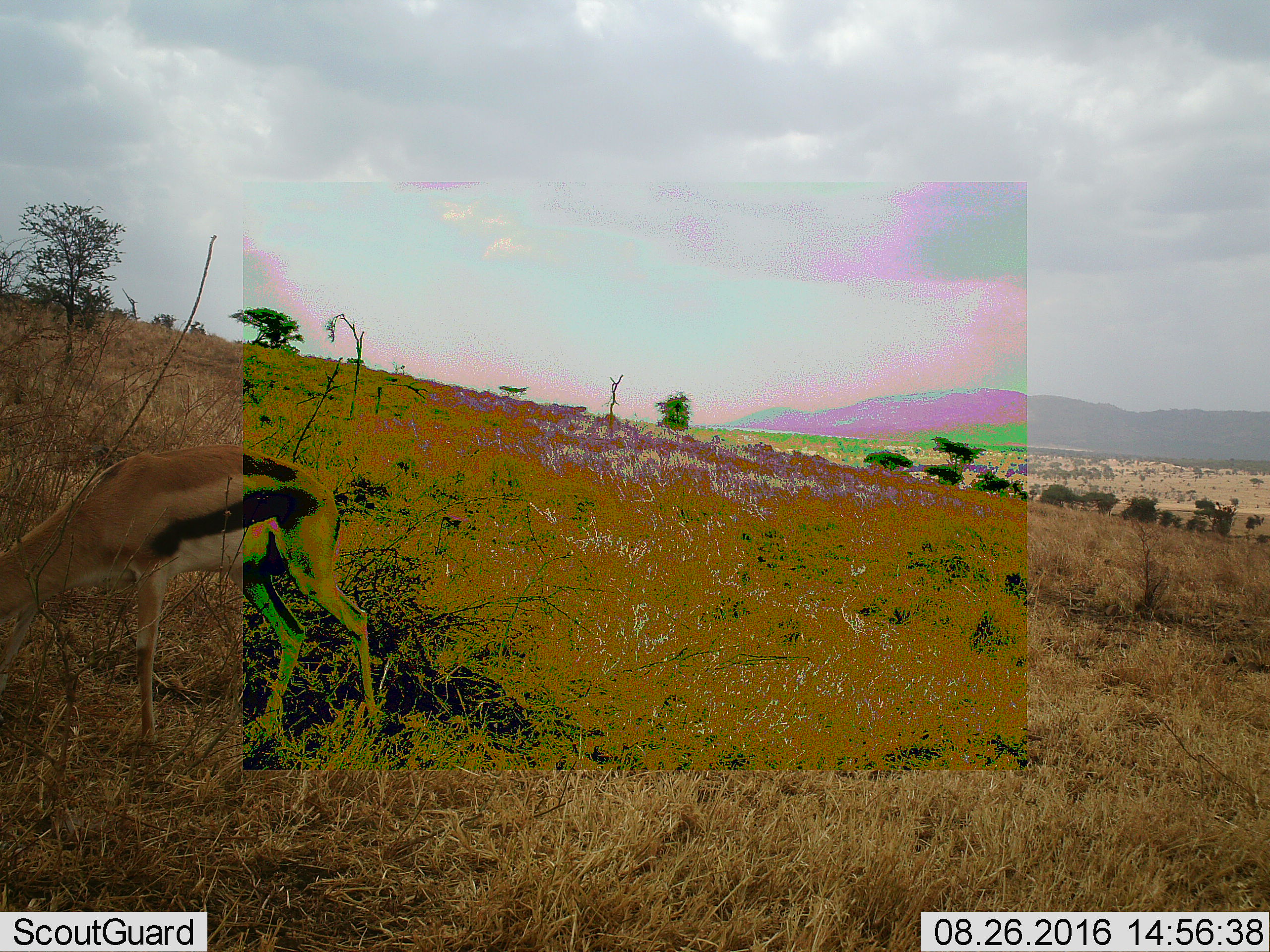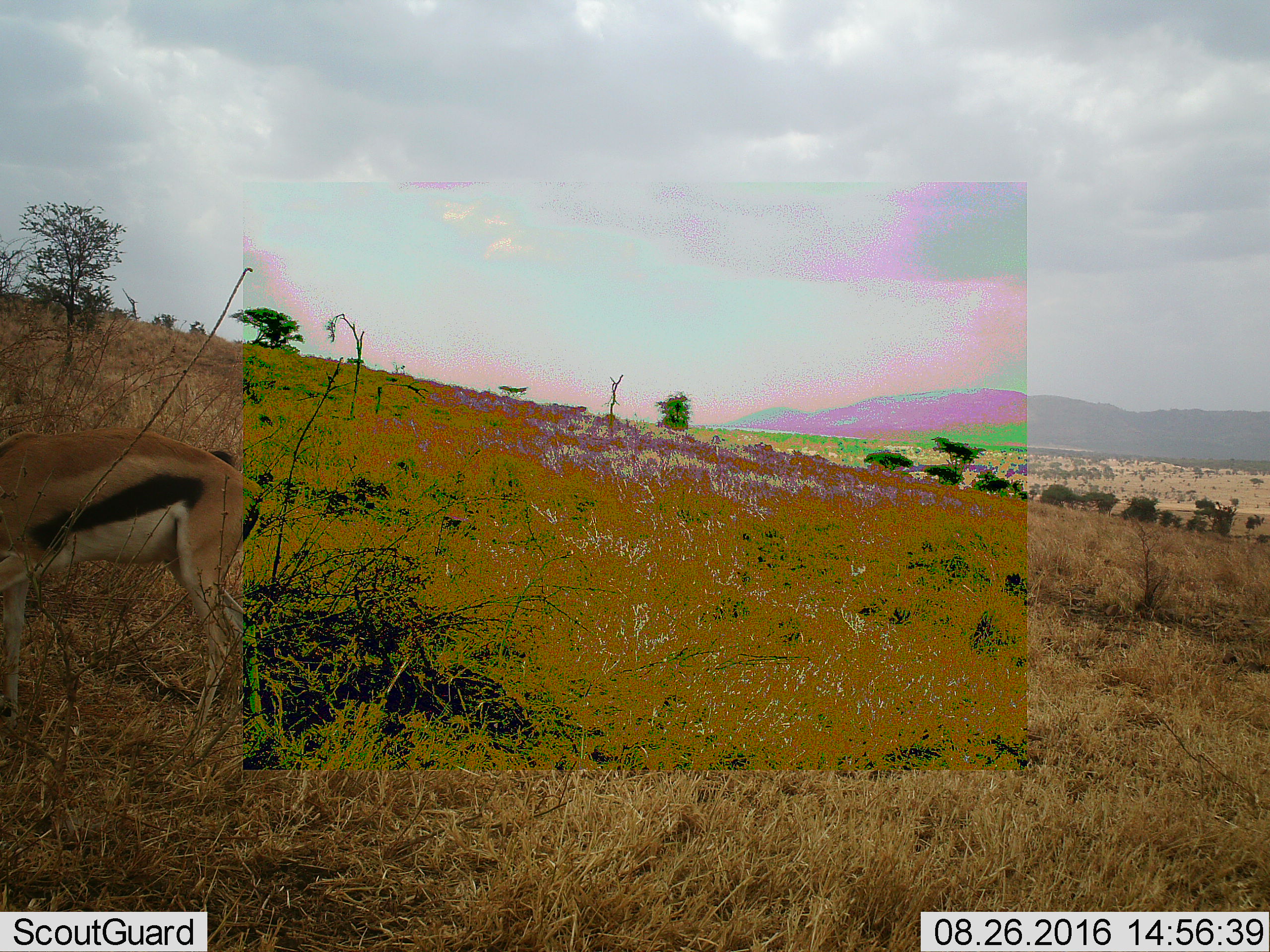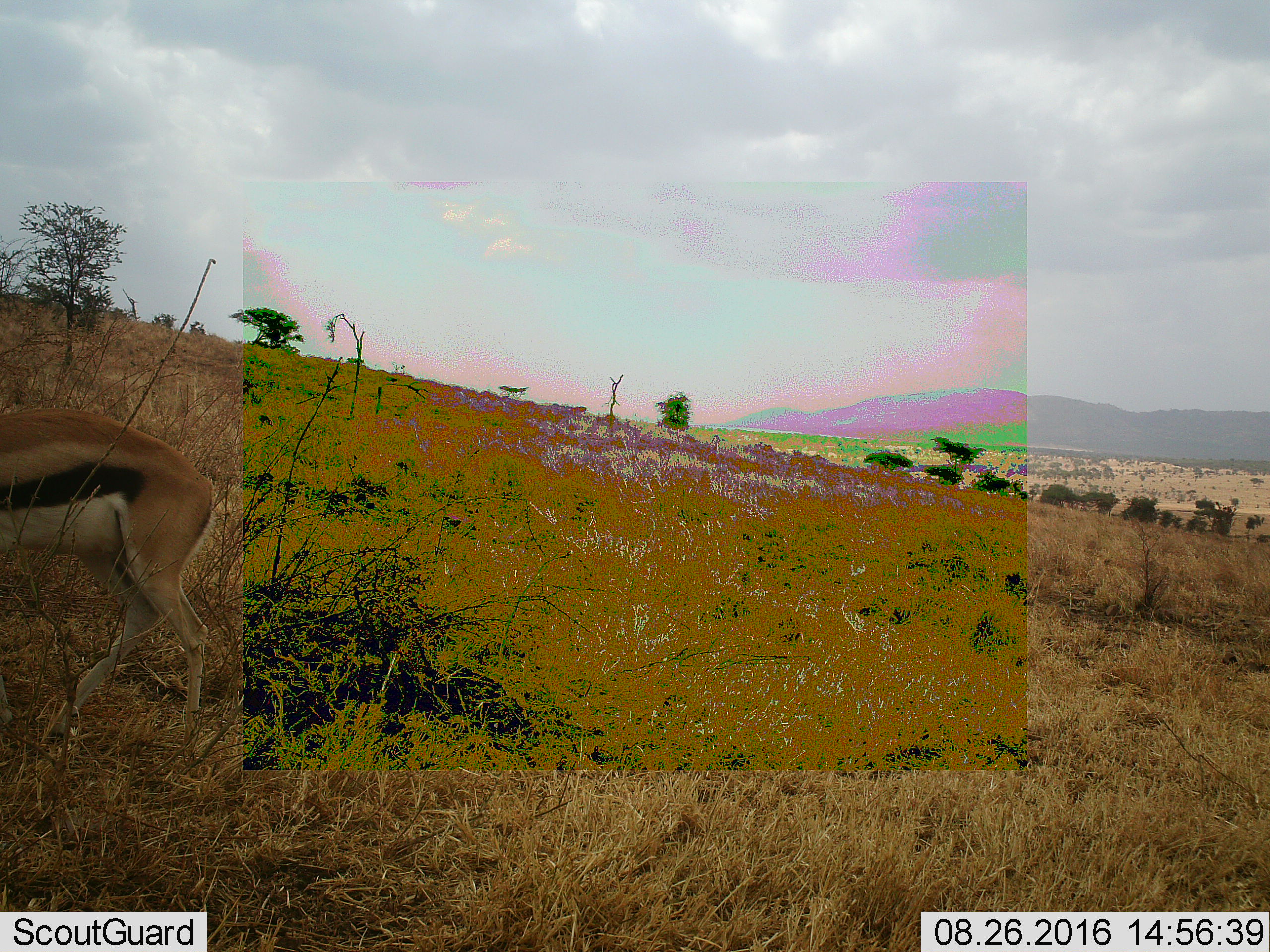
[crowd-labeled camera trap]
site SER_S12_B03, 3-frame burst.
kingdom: Animalia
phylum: Chordata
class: Mammalia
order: Artiodactyla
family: Bovidae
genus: Eudorcas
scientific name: Eudorcas thomsonii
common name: thomson's gazelle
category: gazellethomsons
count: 1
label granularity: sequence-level